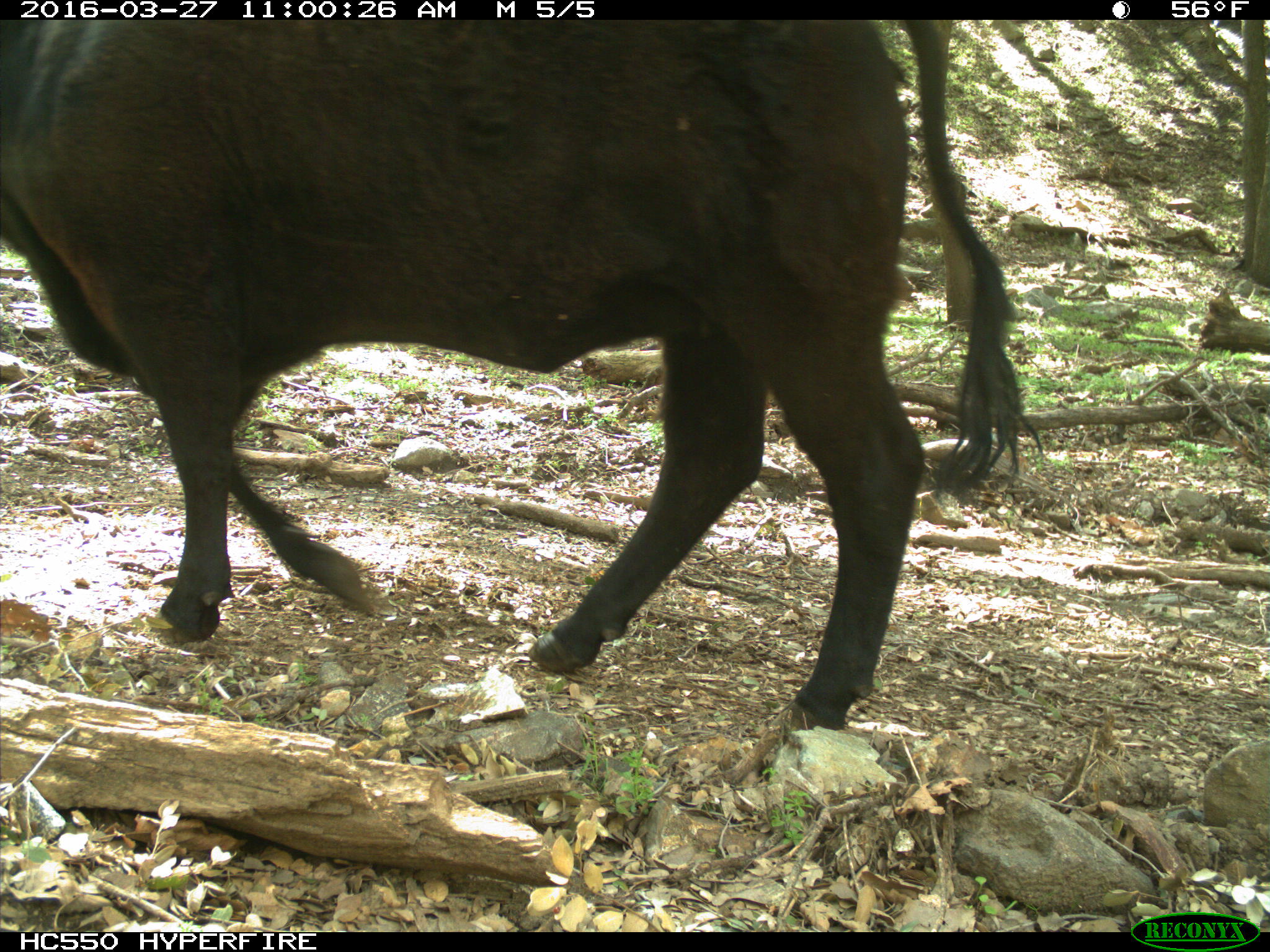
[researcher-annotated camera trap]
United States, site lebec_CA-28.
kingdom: Animalia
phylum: Chordata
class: Mammalia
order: Artiodactyla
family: Bovidae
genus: Bos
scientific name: Bos taurus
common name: domestic cow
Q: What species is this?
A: Bos taurus (domestic cow).